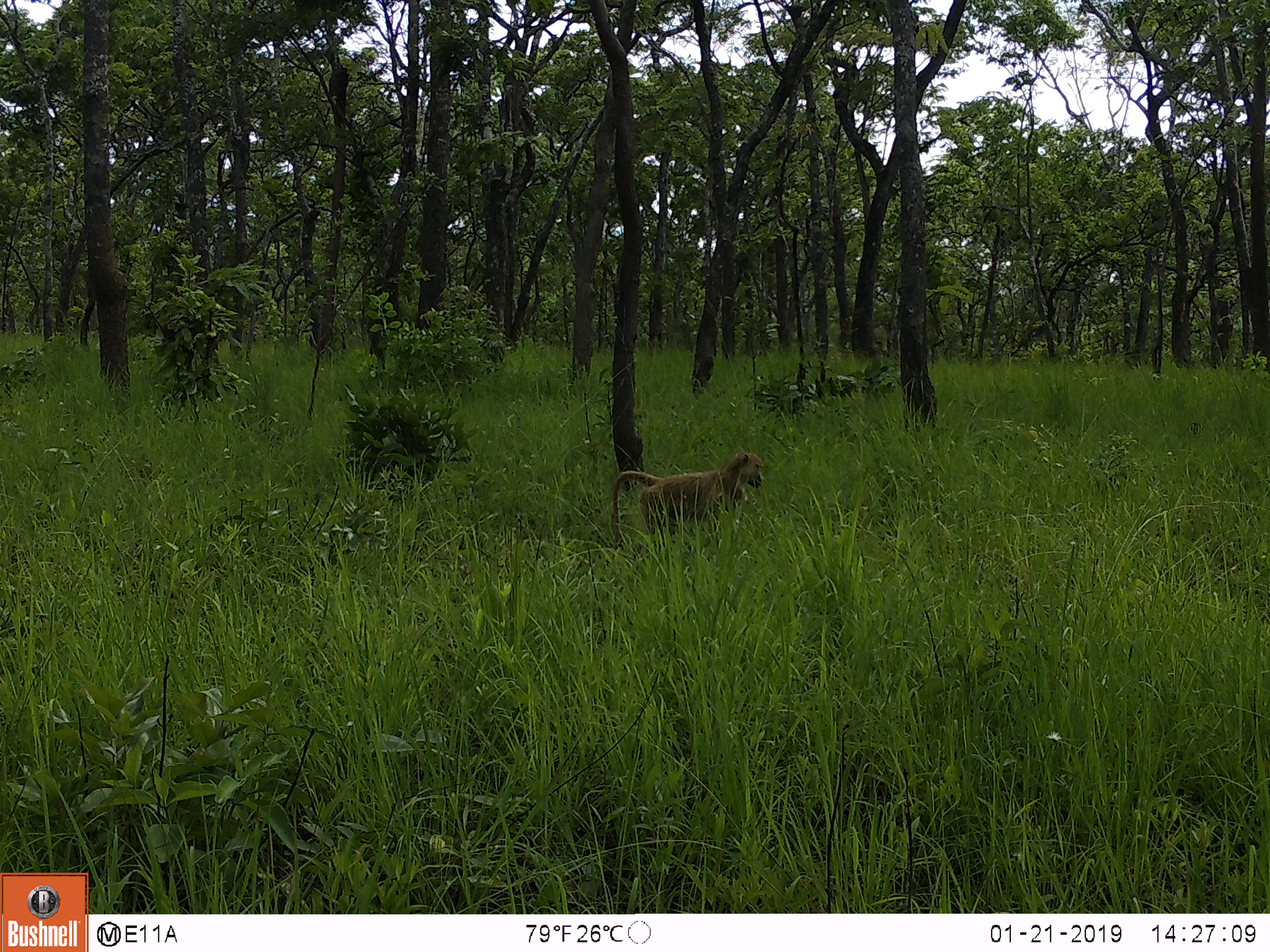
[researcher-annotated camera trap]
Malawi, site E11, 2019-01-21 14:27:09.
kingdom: Animalia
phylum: Chordata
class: Mammalia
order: Primates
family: Cercopithecidae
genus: Papio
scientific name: Papio cynocephalus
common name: yellow baboon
Yellow baboon (Papio cynocephalus), count 1.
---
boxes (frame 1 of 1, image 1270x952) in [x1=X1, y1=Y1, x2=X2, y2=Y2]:
yellow baboon: [x1=609, y1=449, x2=769, y2=523]